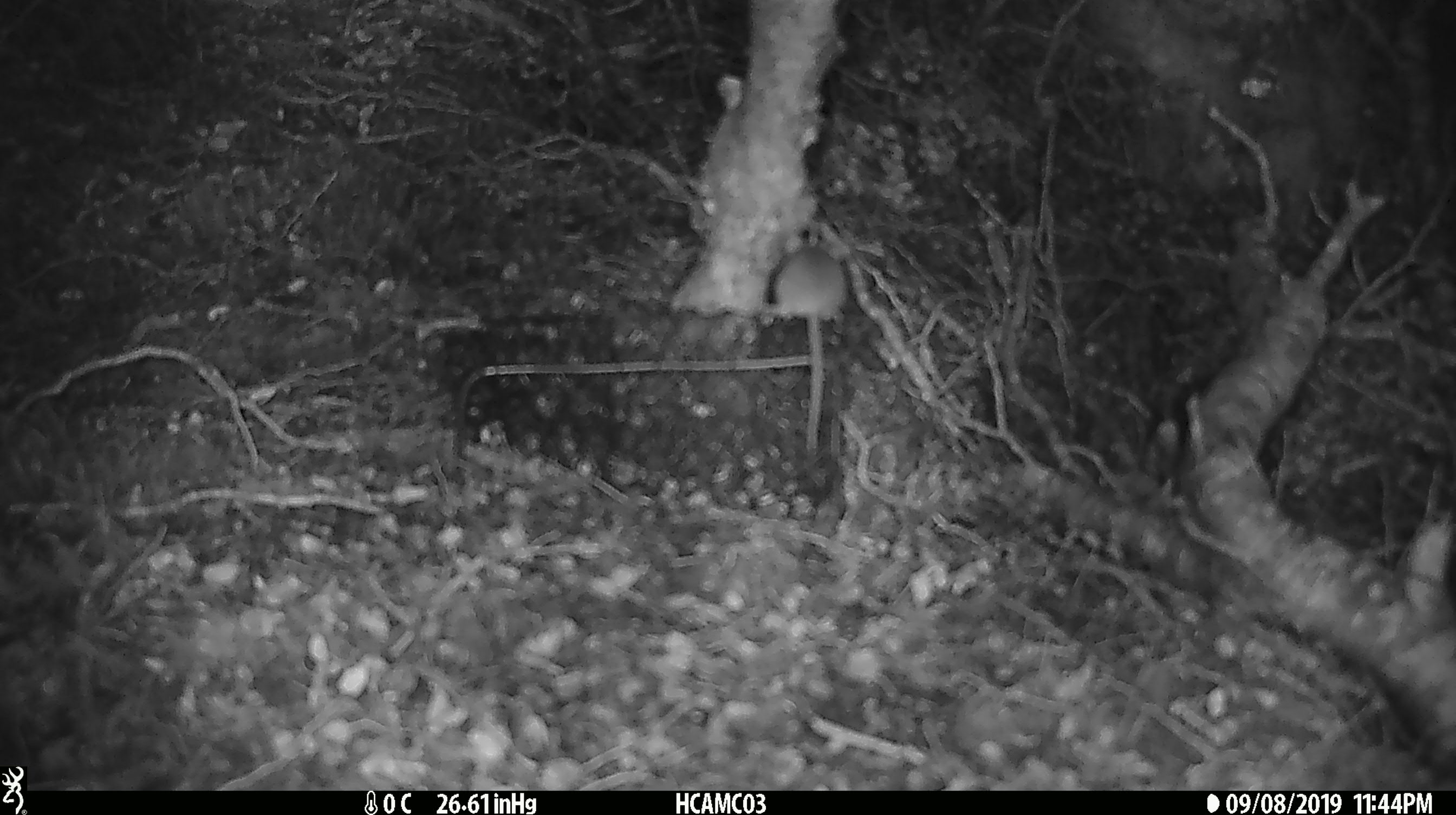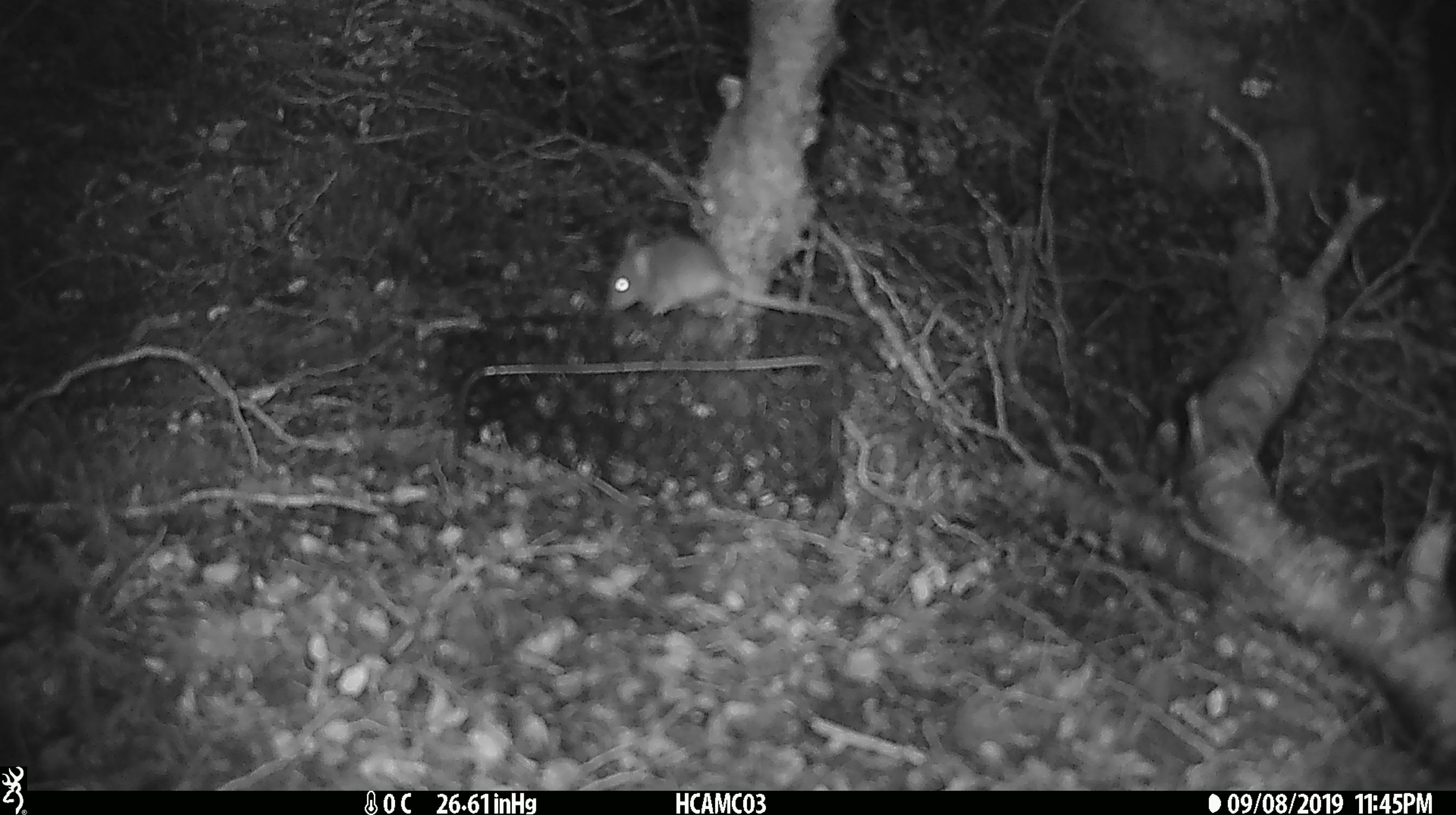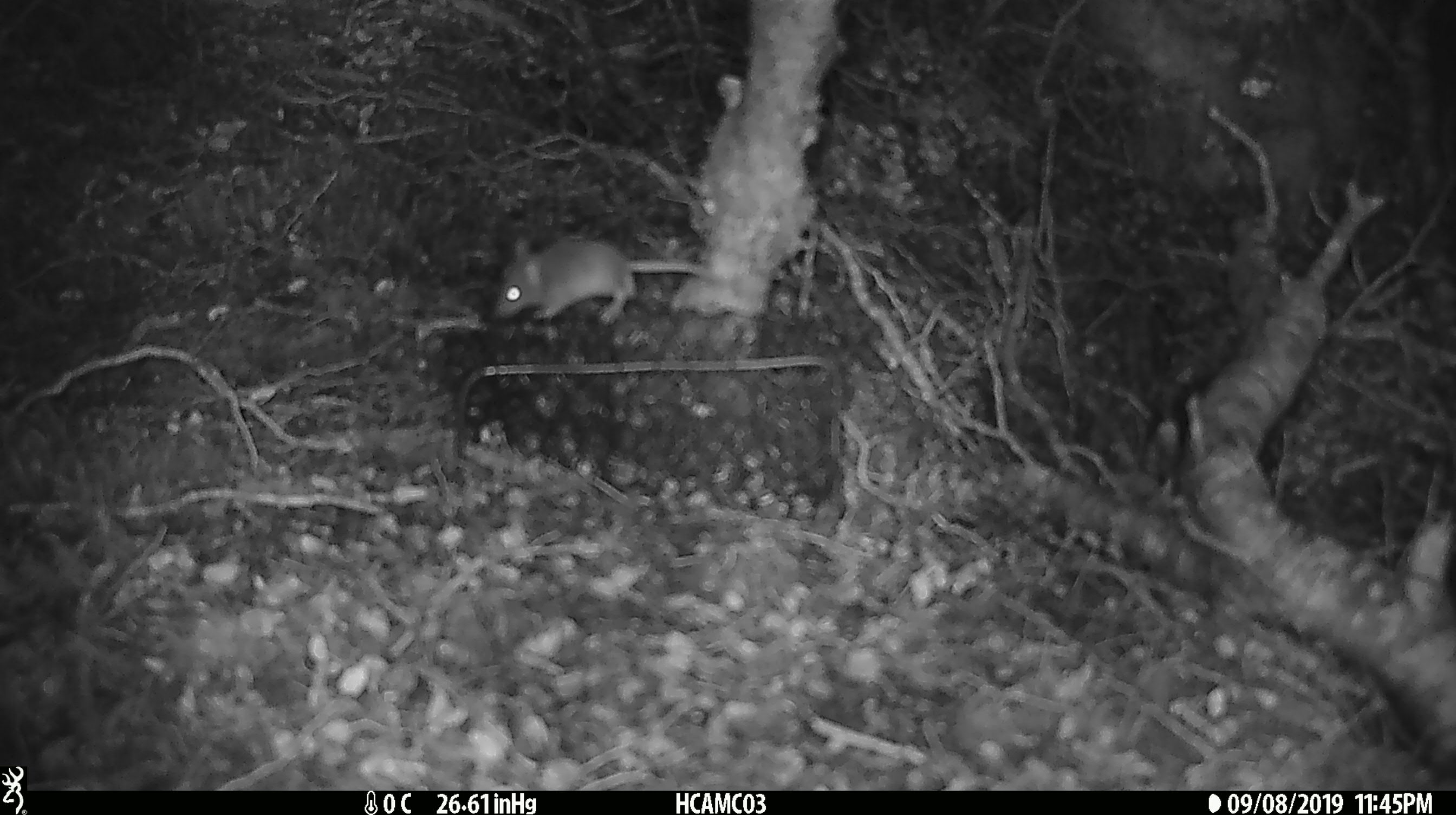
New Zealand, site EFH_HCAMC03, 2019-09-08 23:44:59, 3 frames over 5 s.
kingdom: Animalia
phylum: Chordata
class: Mammalia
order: Rodentia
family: Muridae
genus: Mus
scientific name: Mus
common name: mouse